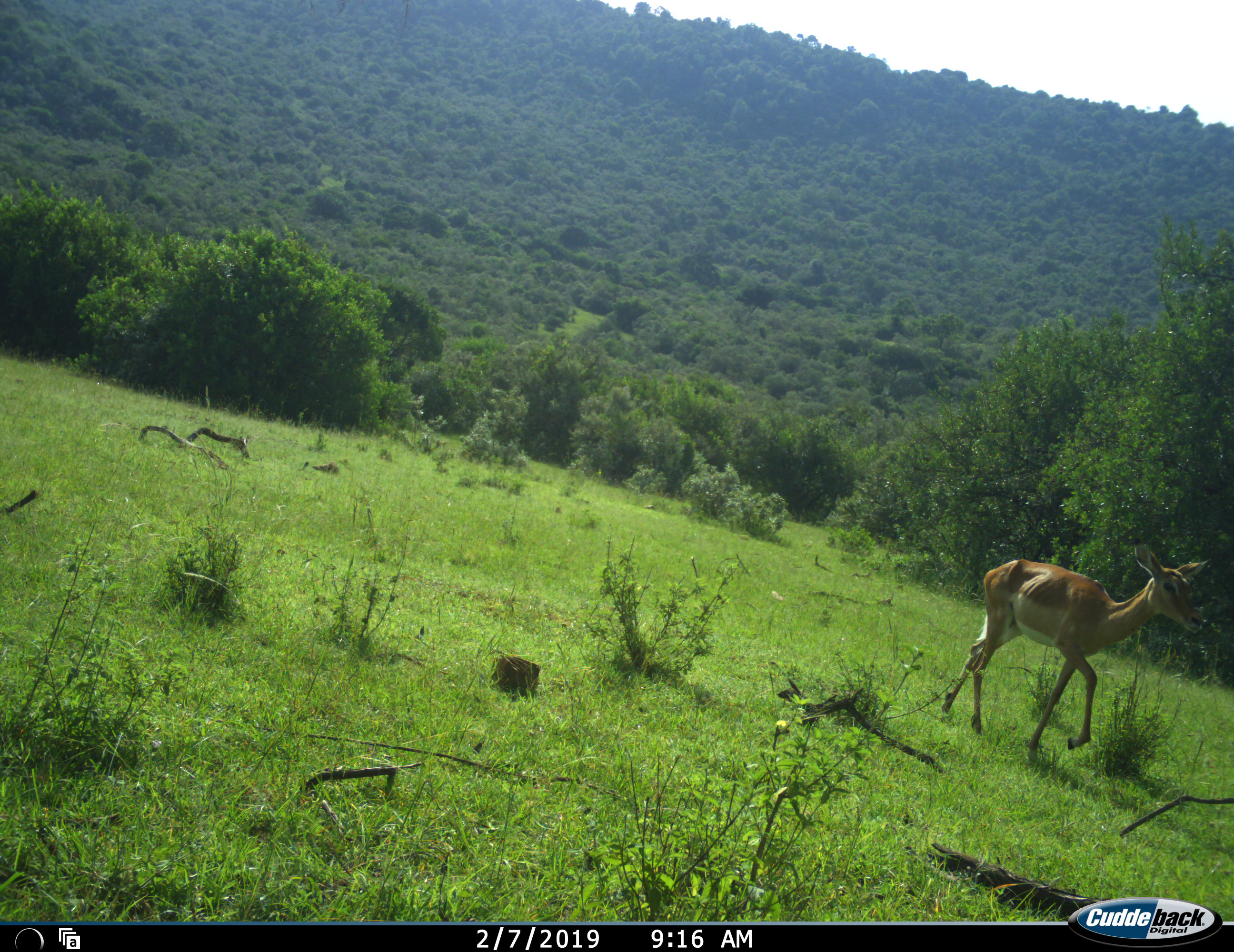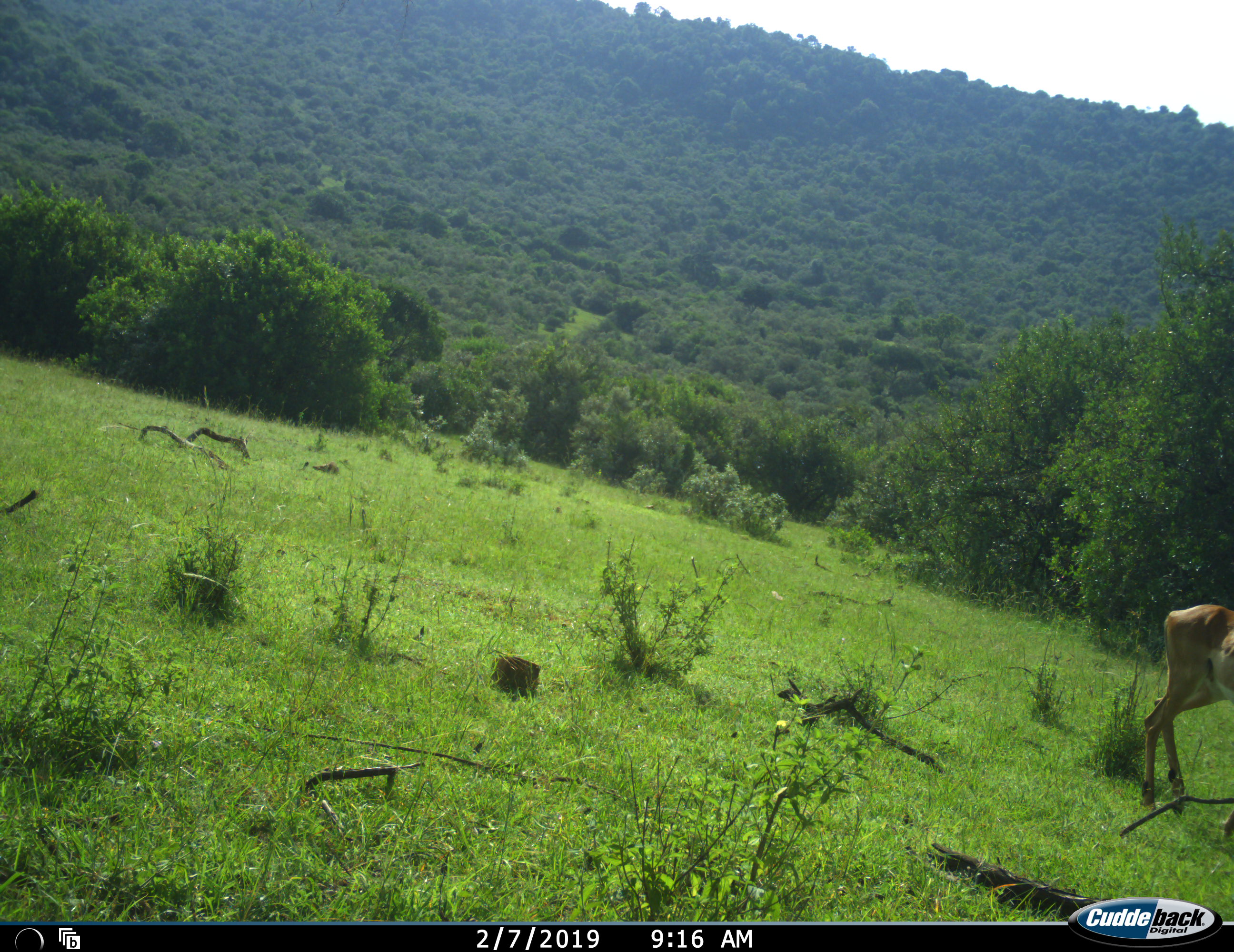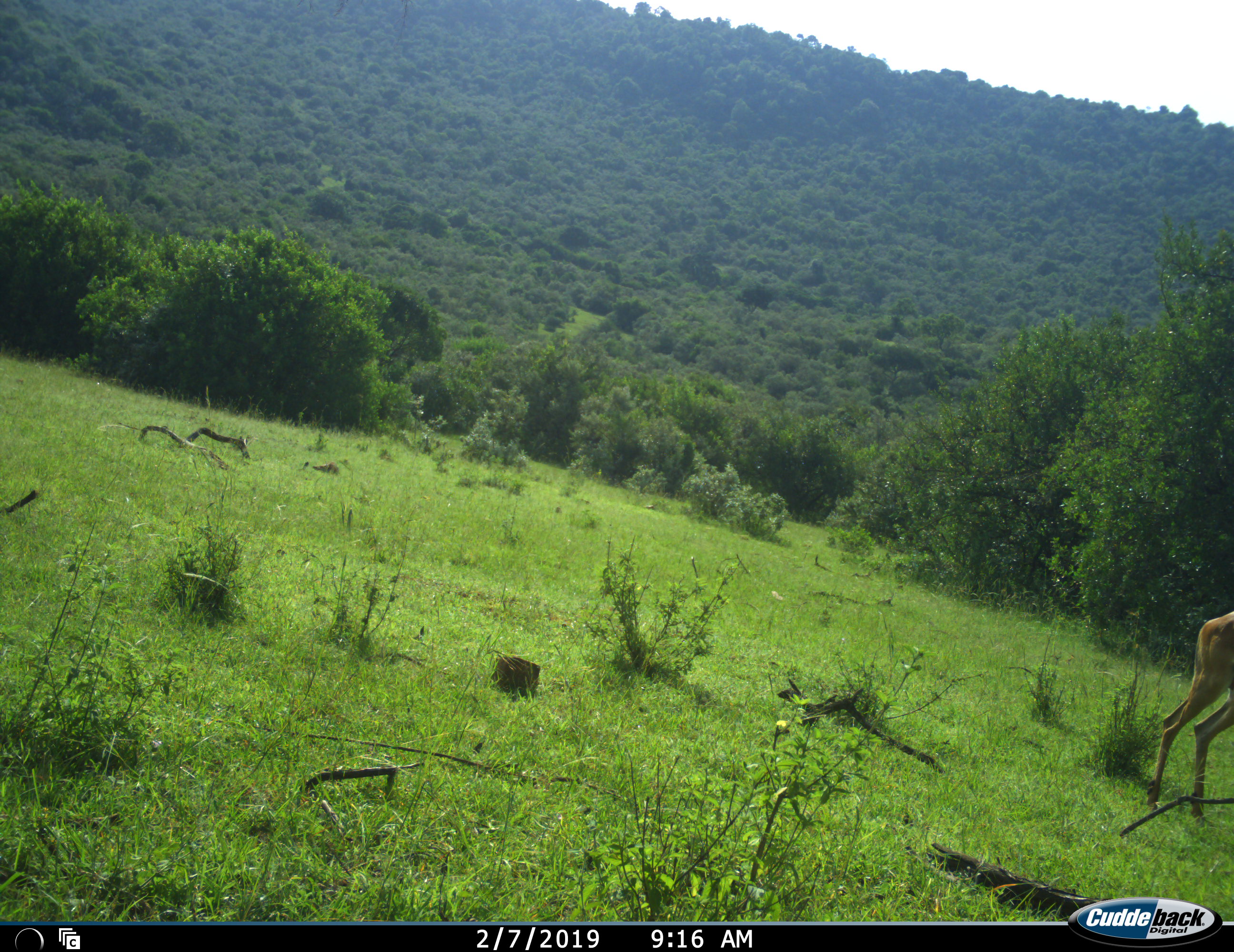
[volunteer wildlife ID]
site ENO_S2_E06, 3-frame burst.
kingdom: Animalia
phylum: Chordata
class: Mammalia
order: Artiodactyla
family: Bovidae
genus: Aepyceros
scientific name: Aepyceros melampus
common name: impala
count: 1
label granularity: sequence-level